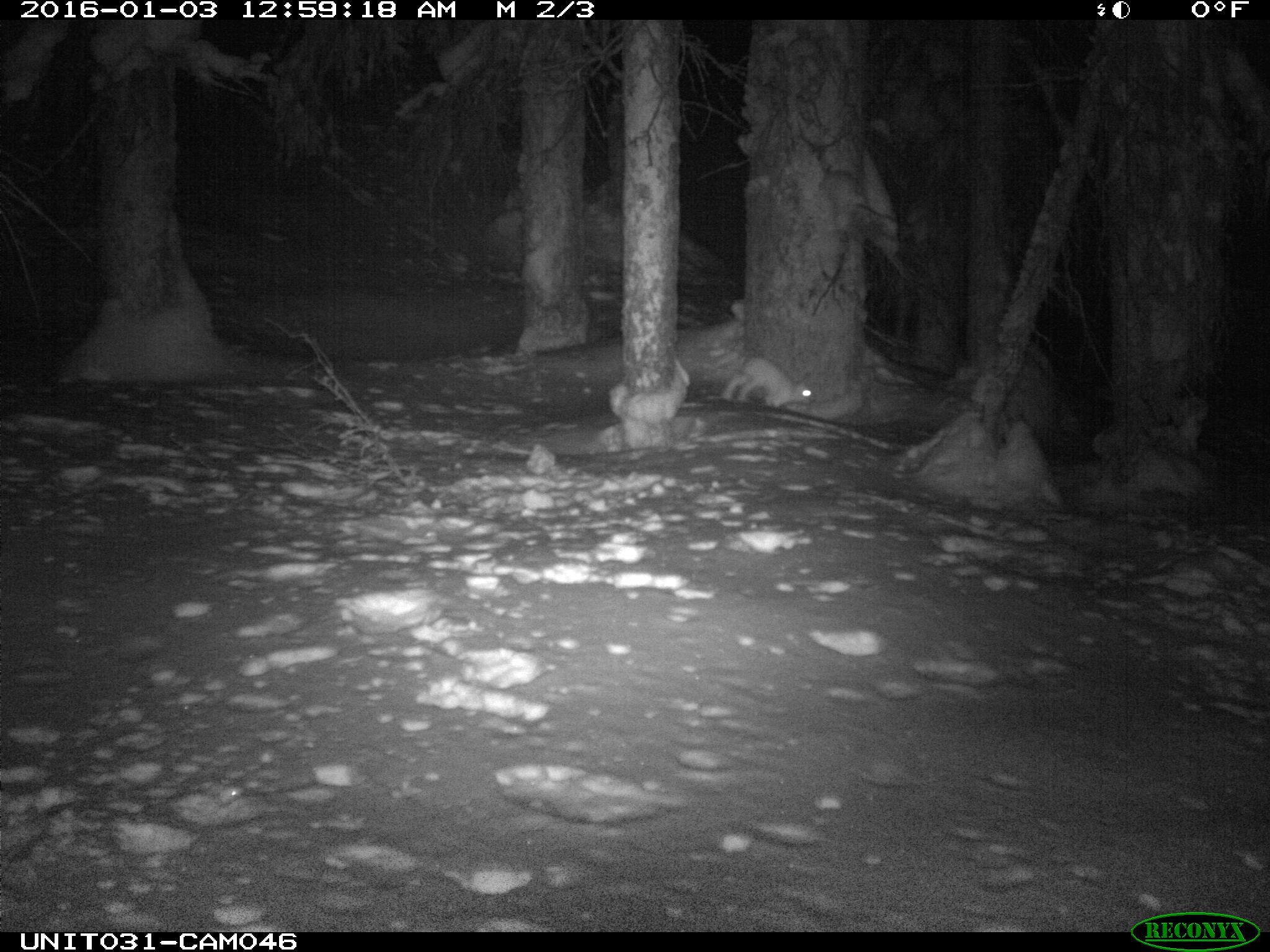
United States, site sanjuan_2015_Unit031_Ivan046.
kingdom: Animalia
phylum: Chordata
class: Mammalia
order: Lagomorpha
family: Leporidae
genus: Lepus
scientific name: Lepus americanus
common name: snowshoe hare